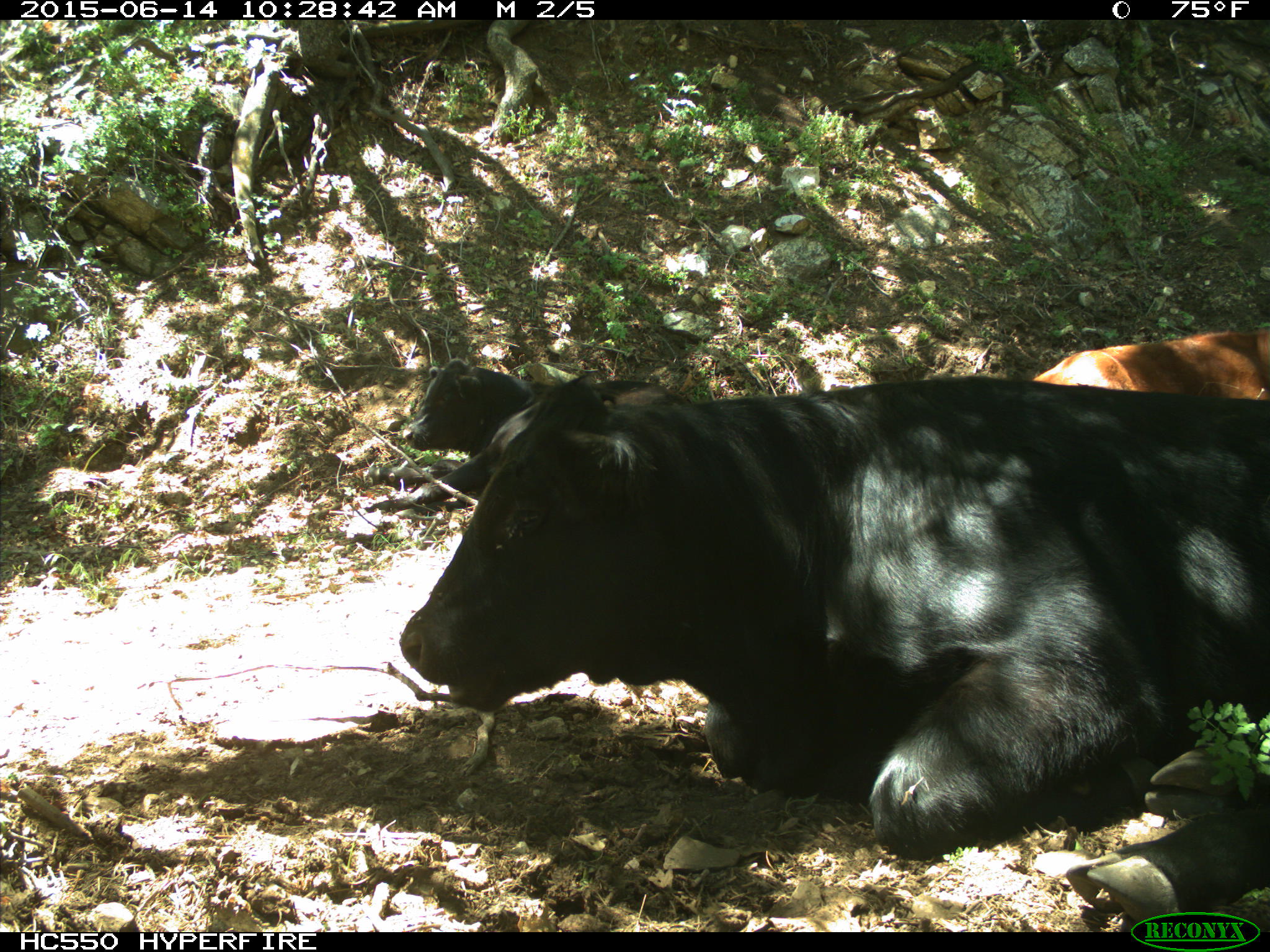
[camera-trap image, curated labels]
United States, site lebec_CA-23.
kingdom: Animalia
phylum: Chordata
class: Mammalia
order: Artiodactyla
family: Bovidae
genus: Bos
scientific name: Bos taurus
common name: domestic cow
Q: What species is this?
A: Bos taurus (domestic cow).